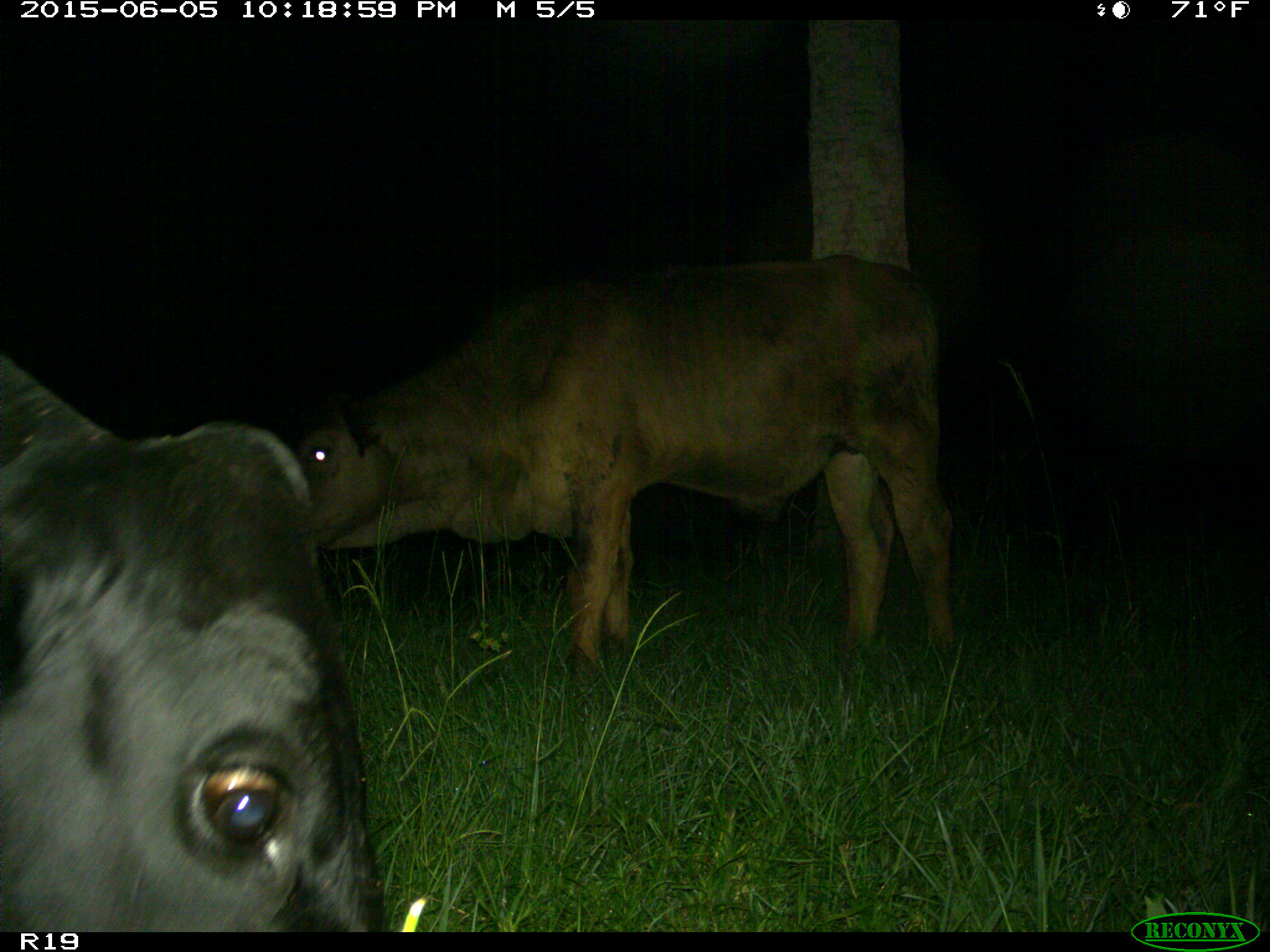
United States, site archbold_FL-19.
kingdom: Animalia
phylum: Chordata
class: Mammalia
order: Artiodactyla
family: Bovidae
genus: Bos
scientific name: Bos taurus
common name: domestic cow